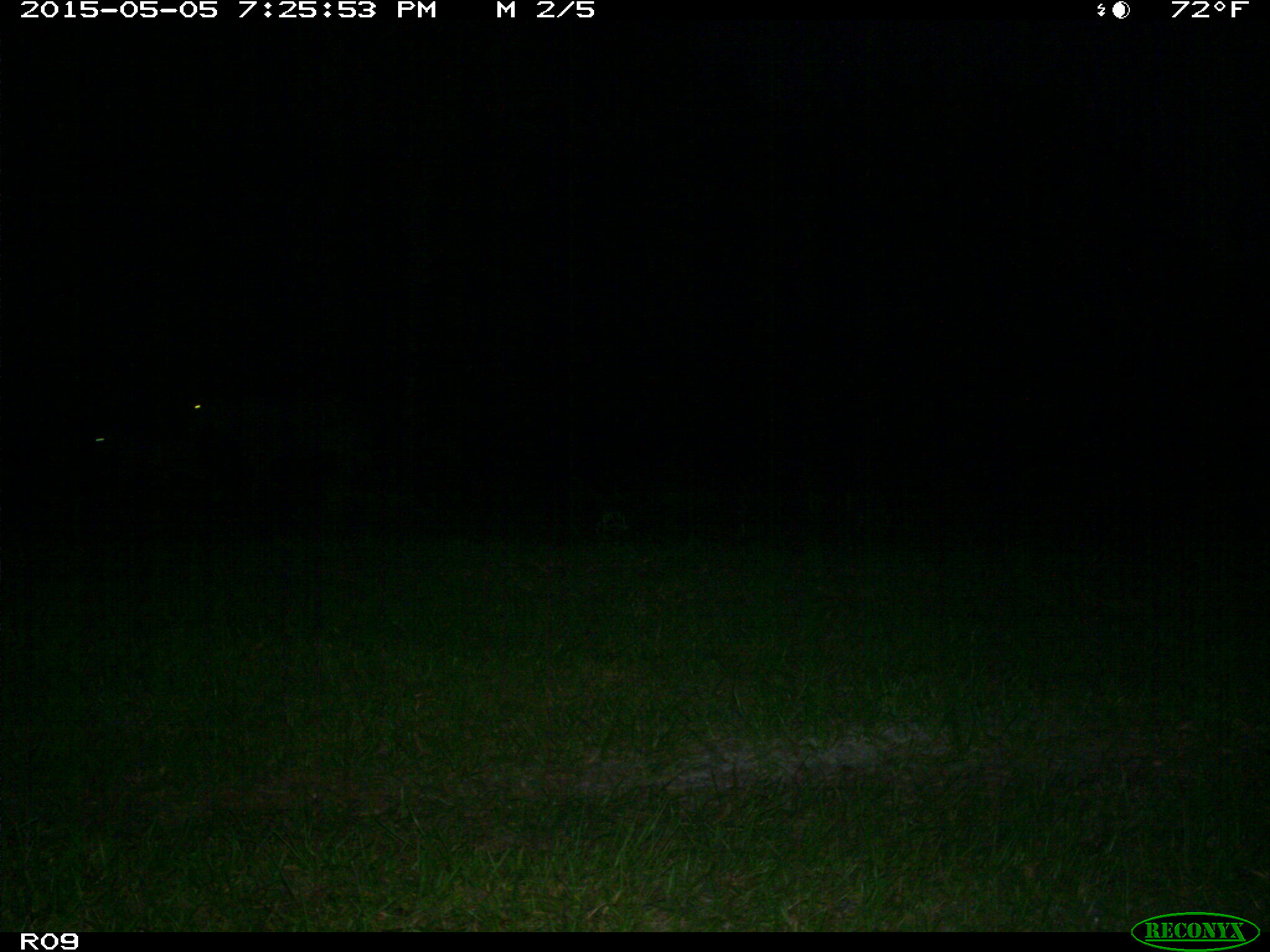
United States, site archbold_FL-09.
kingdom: Animalia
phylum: Chordata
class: Mammalia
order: Artiodactyla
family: Bovidae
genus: Bos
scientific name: Bos taurus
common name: domestic cow